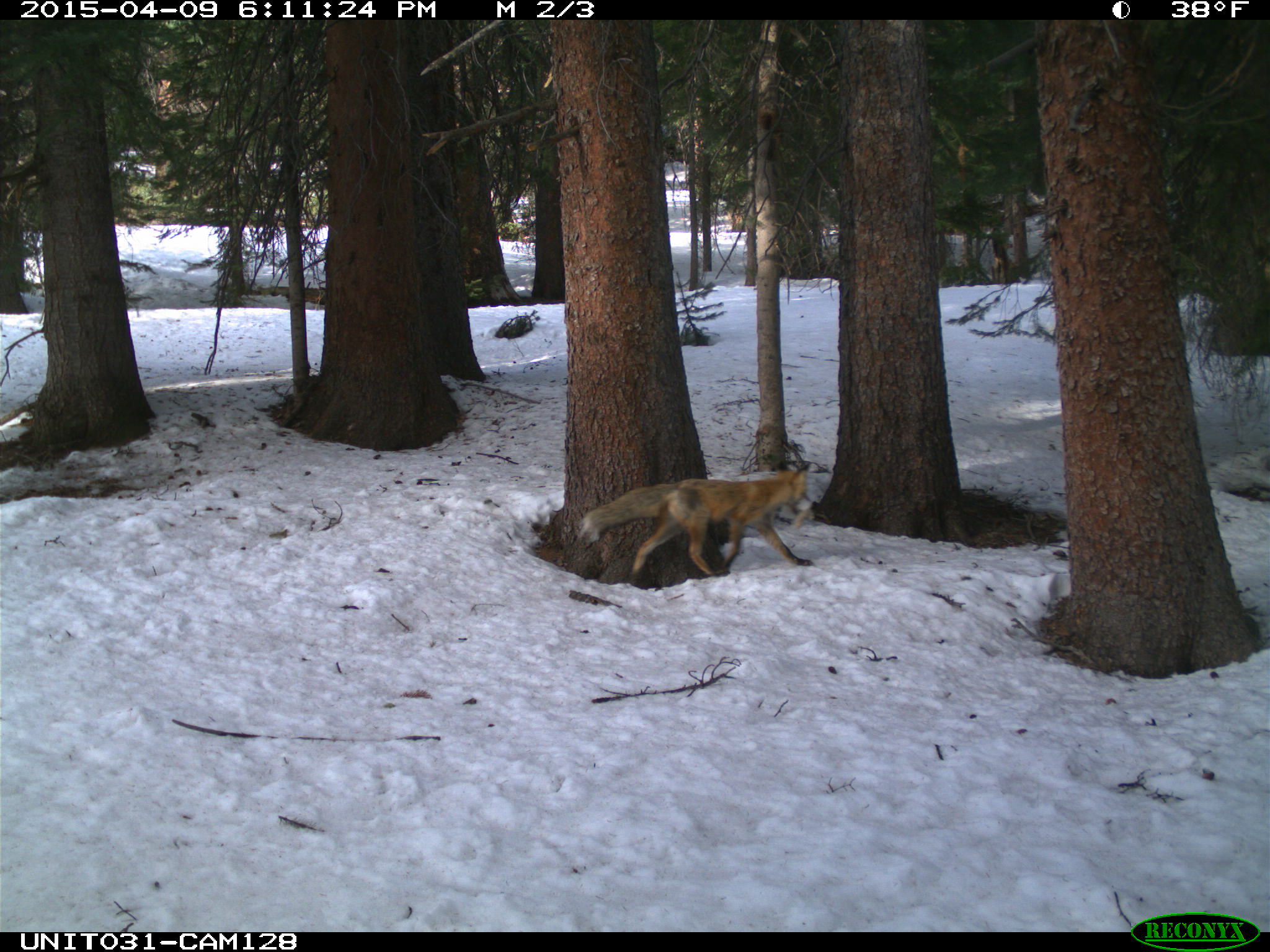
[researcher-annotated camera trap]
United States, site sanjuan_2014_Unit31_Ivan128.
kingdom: Animalia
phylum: Chordata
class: Mammalia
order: Lagomorpha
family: Leporidae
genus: Lepus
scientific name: Lepus americanus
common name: snowshoe hare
Lepus americanus (snowshoe hare).